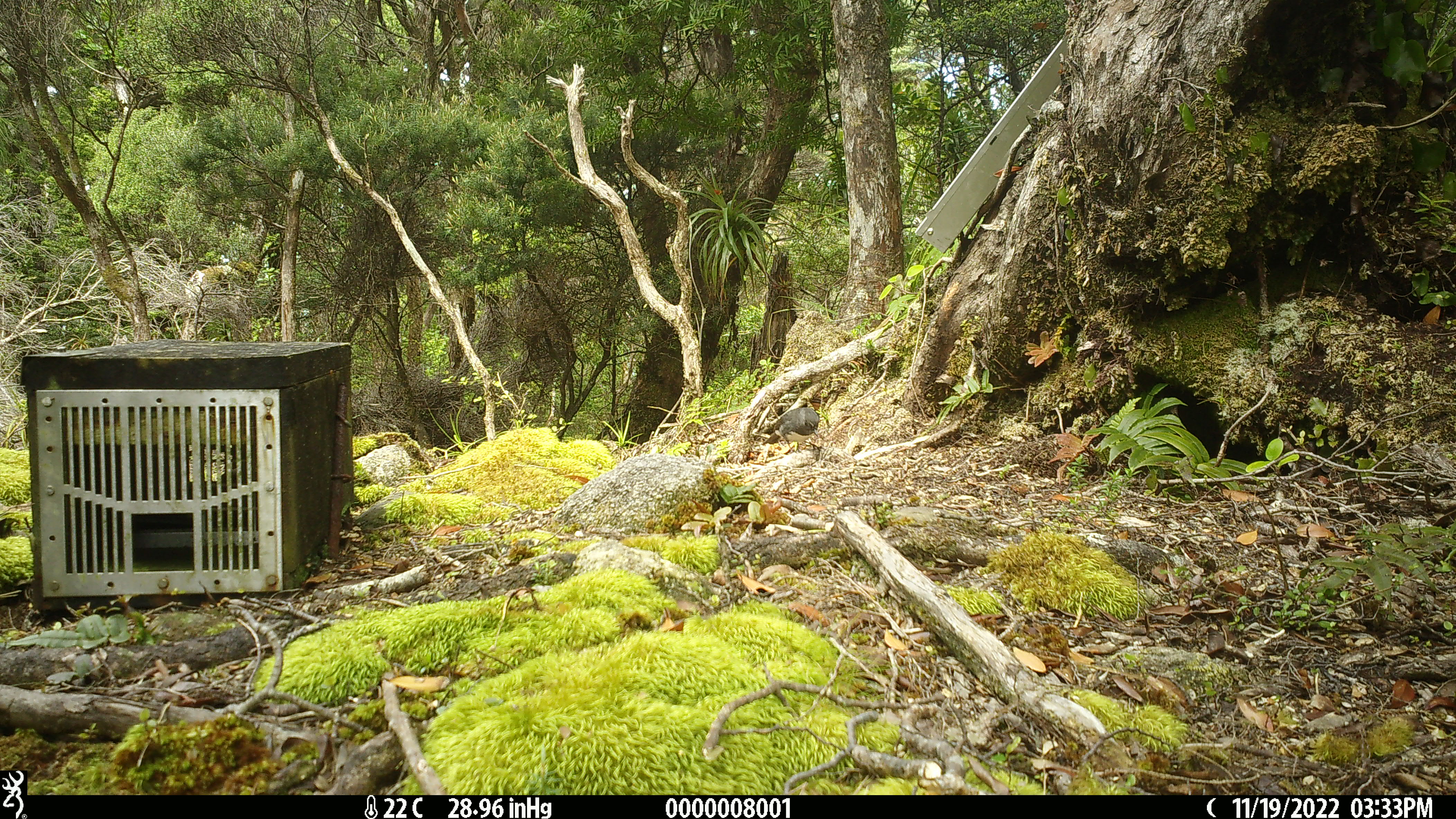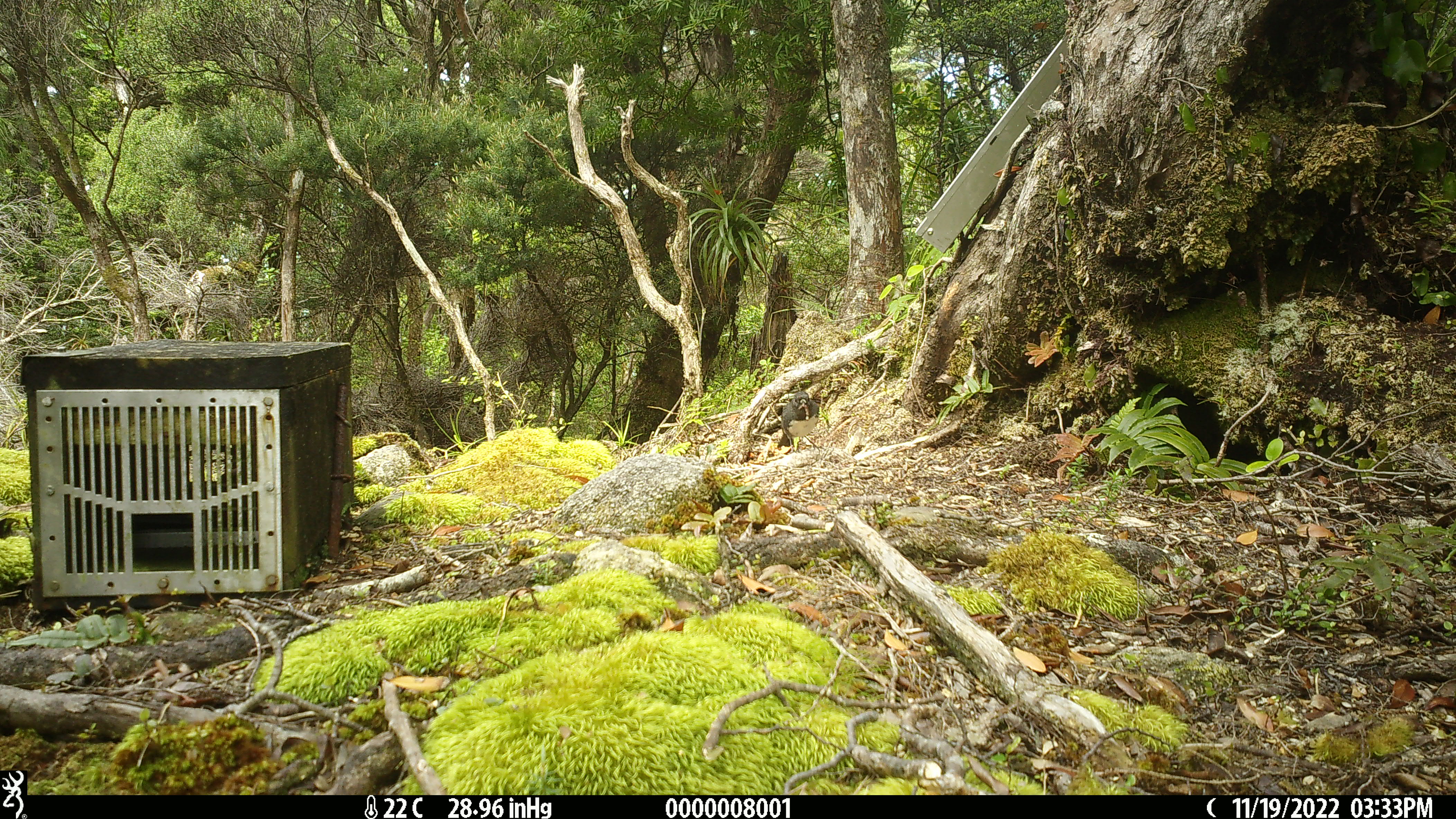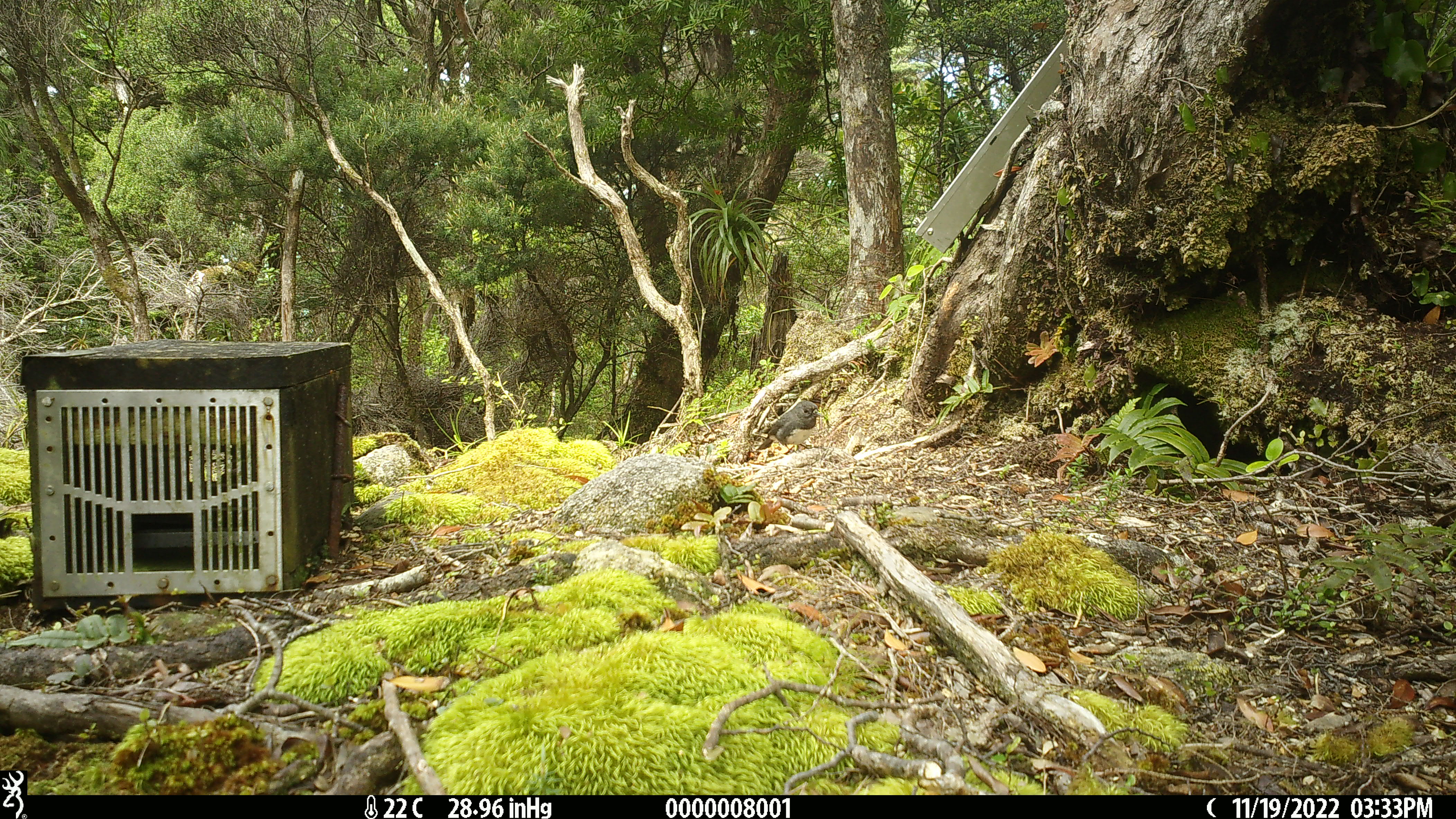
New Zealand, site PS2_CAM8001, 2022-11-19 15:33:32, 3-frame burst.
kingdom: Animalia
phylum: Chordata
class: Aves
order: Passeriformes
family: Petroicidae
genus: Petroica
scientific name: Petroica australis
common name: new zealand robin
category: robin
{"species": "robin (new zealand robin) (Petroica australis)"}